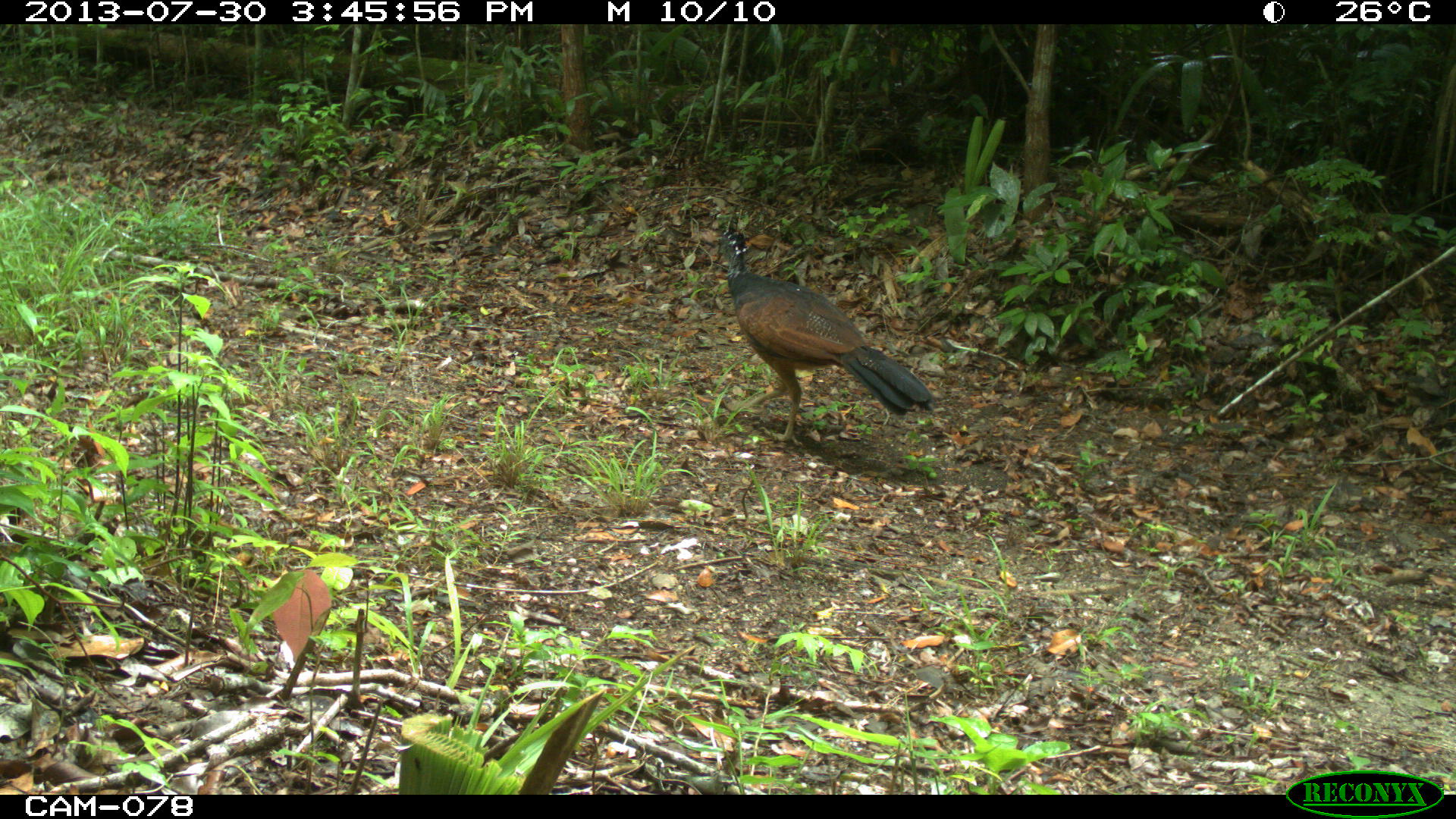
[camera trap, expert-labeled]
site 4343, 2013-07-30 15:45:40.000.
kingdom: Animalia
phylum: Chordata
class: Aves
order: Galliformes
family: Cracidae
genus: Crax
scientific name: Crax rubra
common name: great curassow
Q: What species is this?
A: Crax rubra (great curassow).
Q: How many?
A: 1.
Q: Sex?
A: Female.